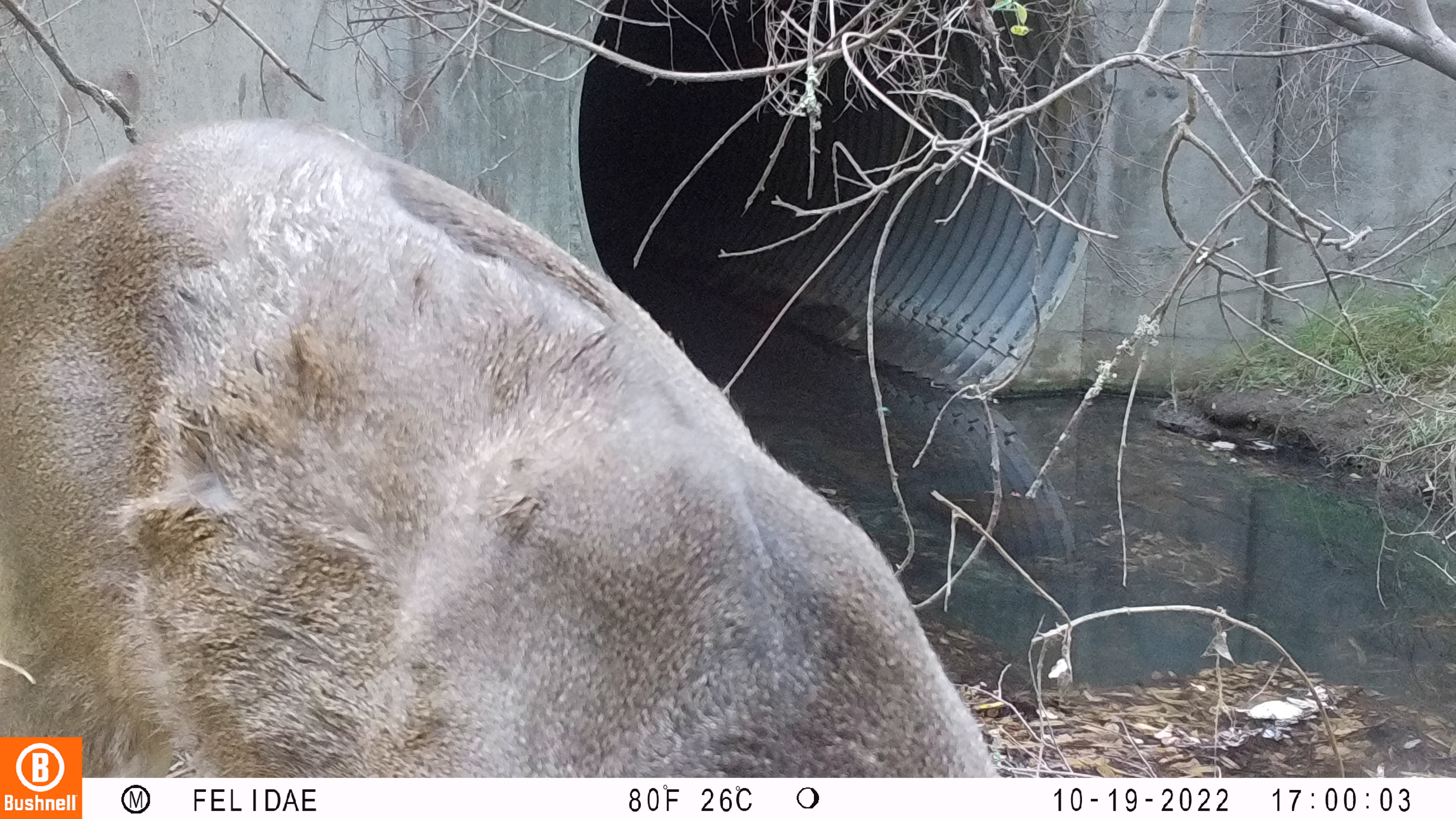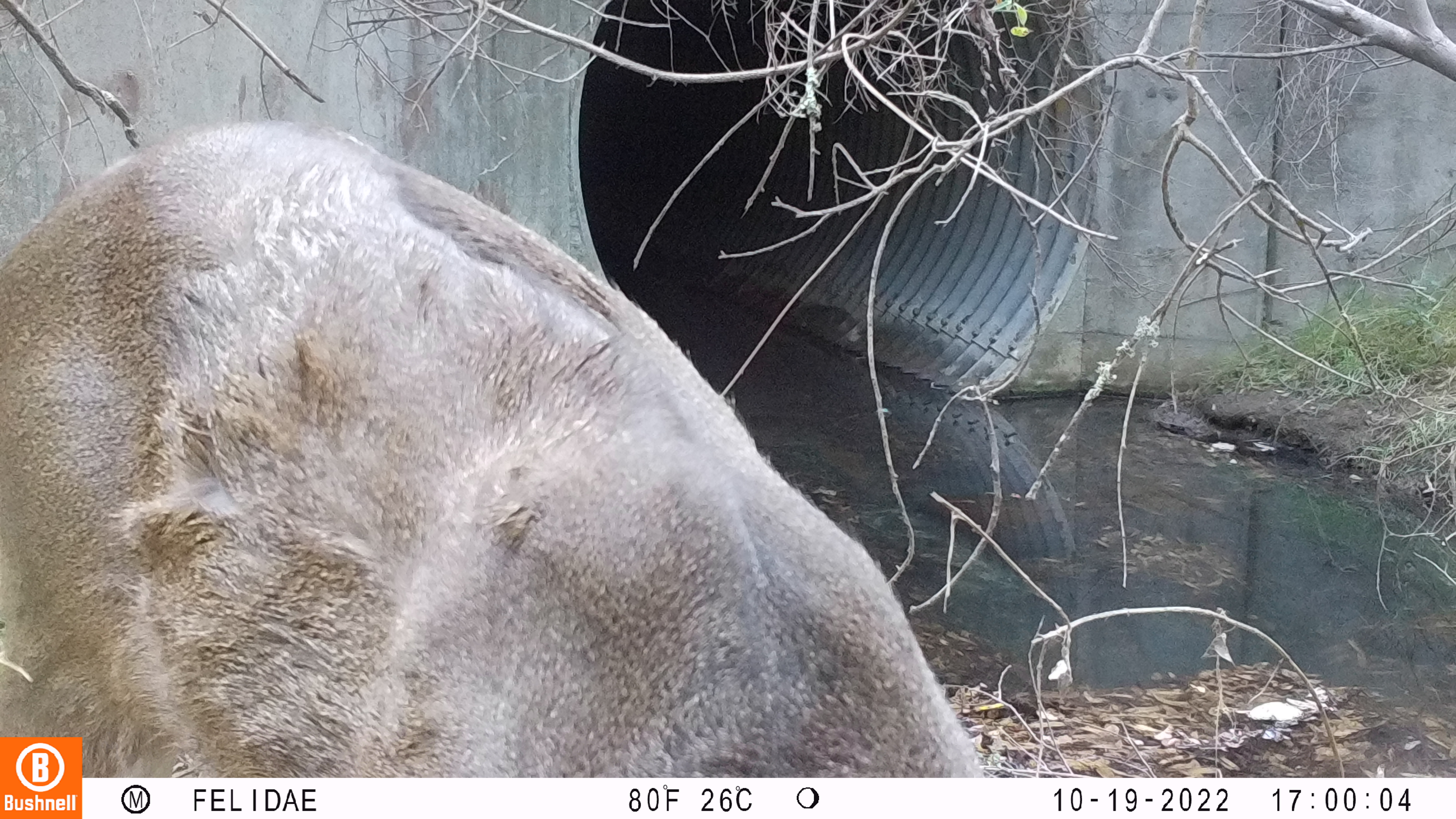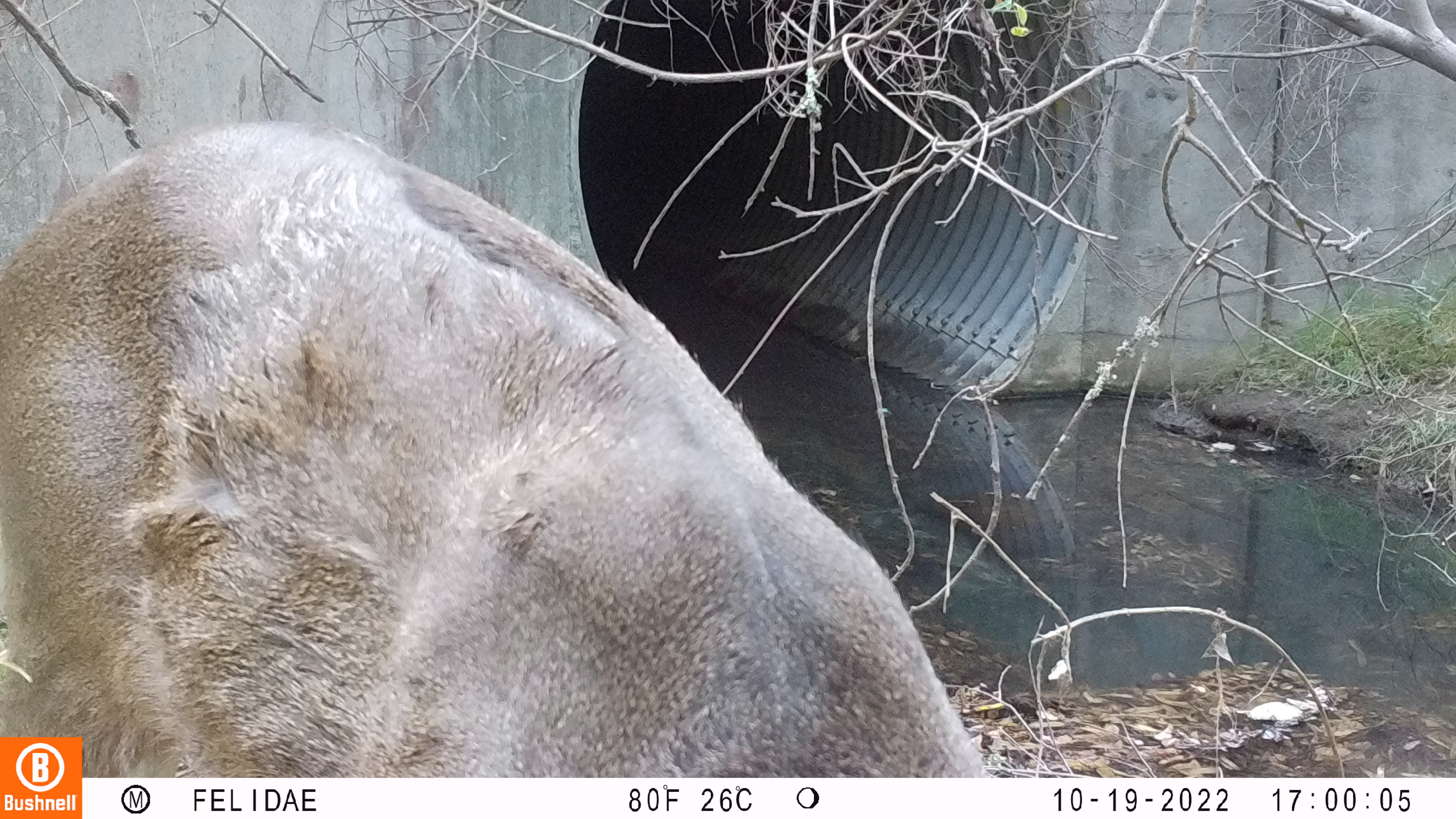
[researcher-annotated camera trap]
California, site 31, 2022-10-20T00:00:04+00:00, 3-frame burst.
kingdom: Animalia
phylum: Chordata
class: Mammalia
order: Artiodactyla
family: Cervidae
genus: Odocoileus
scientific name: Odocoileus hemionus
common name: mule deer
Mule deer (Odocoileus hemionus).